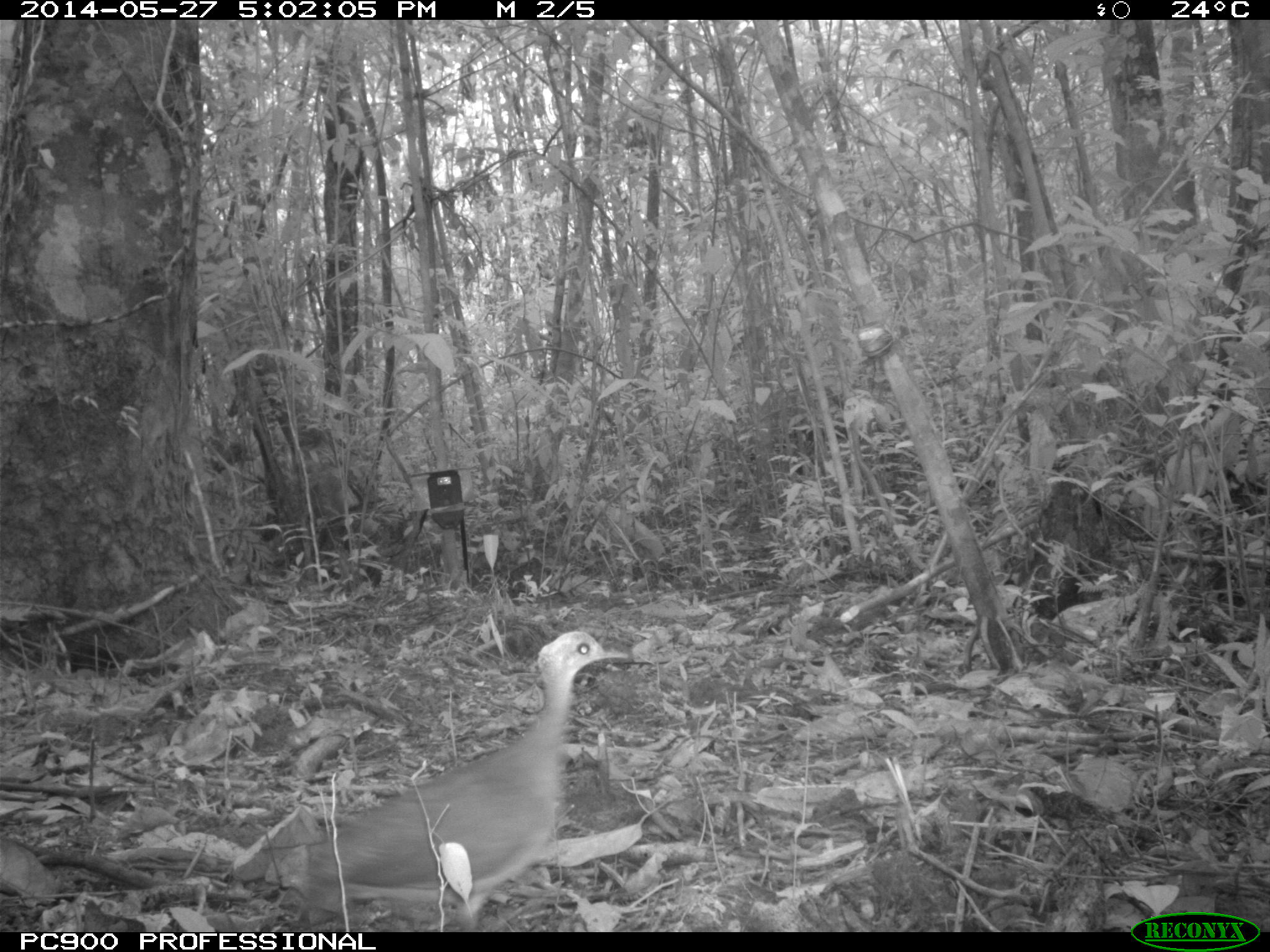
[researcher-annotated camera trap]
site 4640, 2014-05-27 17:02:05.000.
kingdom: Animalia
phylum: Chordata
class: Aves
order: Tinamiformes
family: Tinamidae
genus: Tinamus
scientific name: Tinamus major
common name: great tinamou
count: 1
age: adult